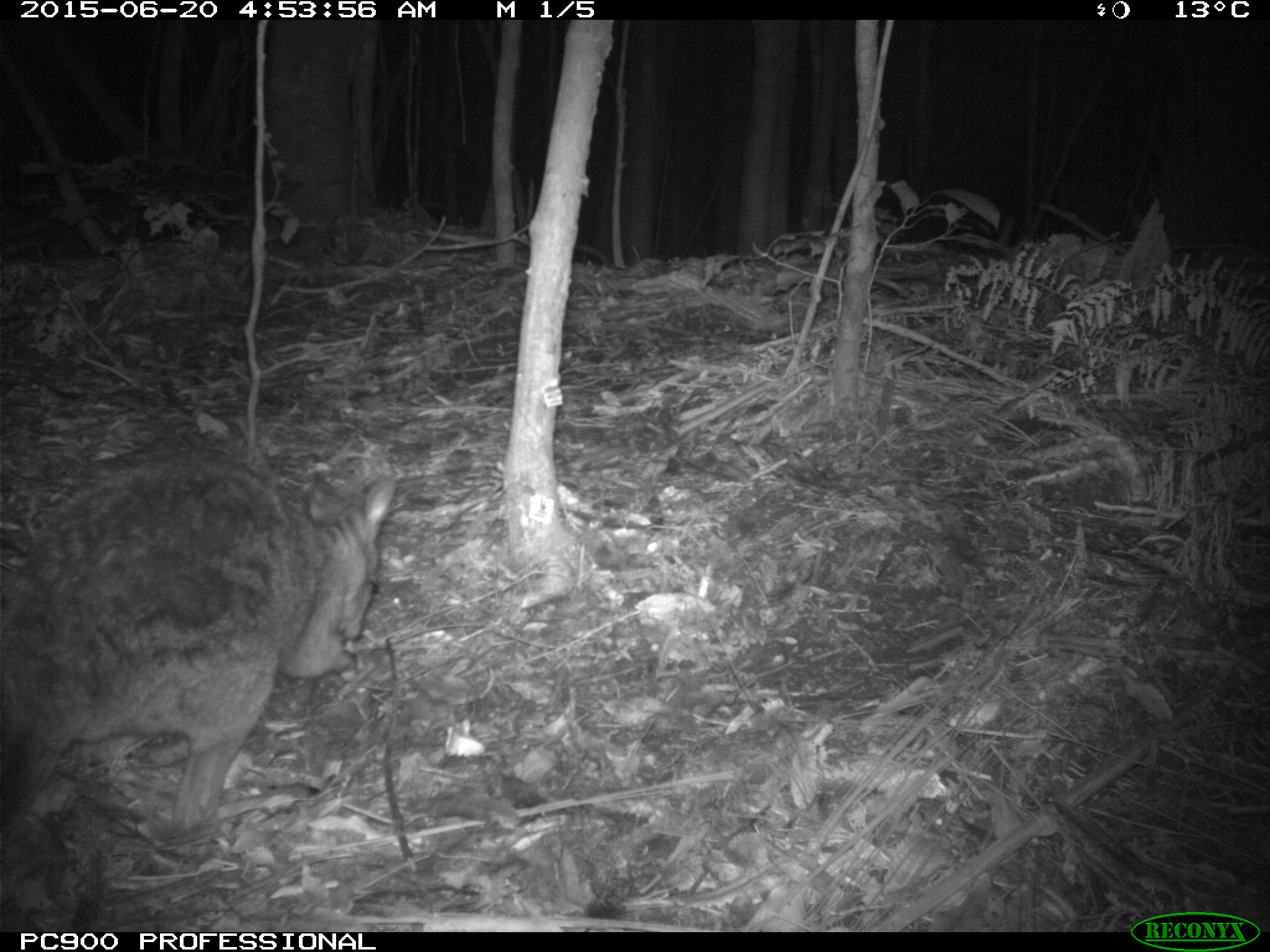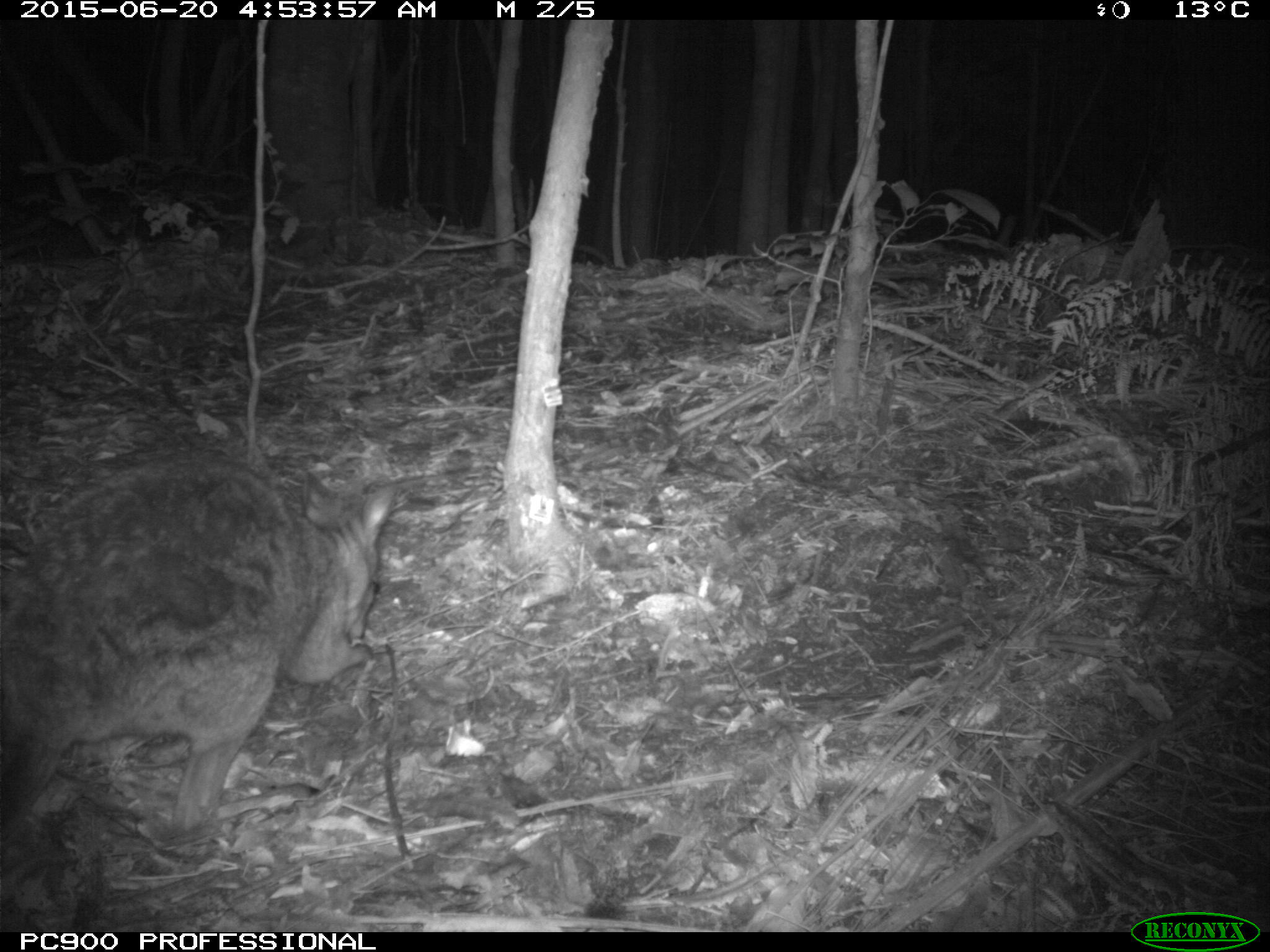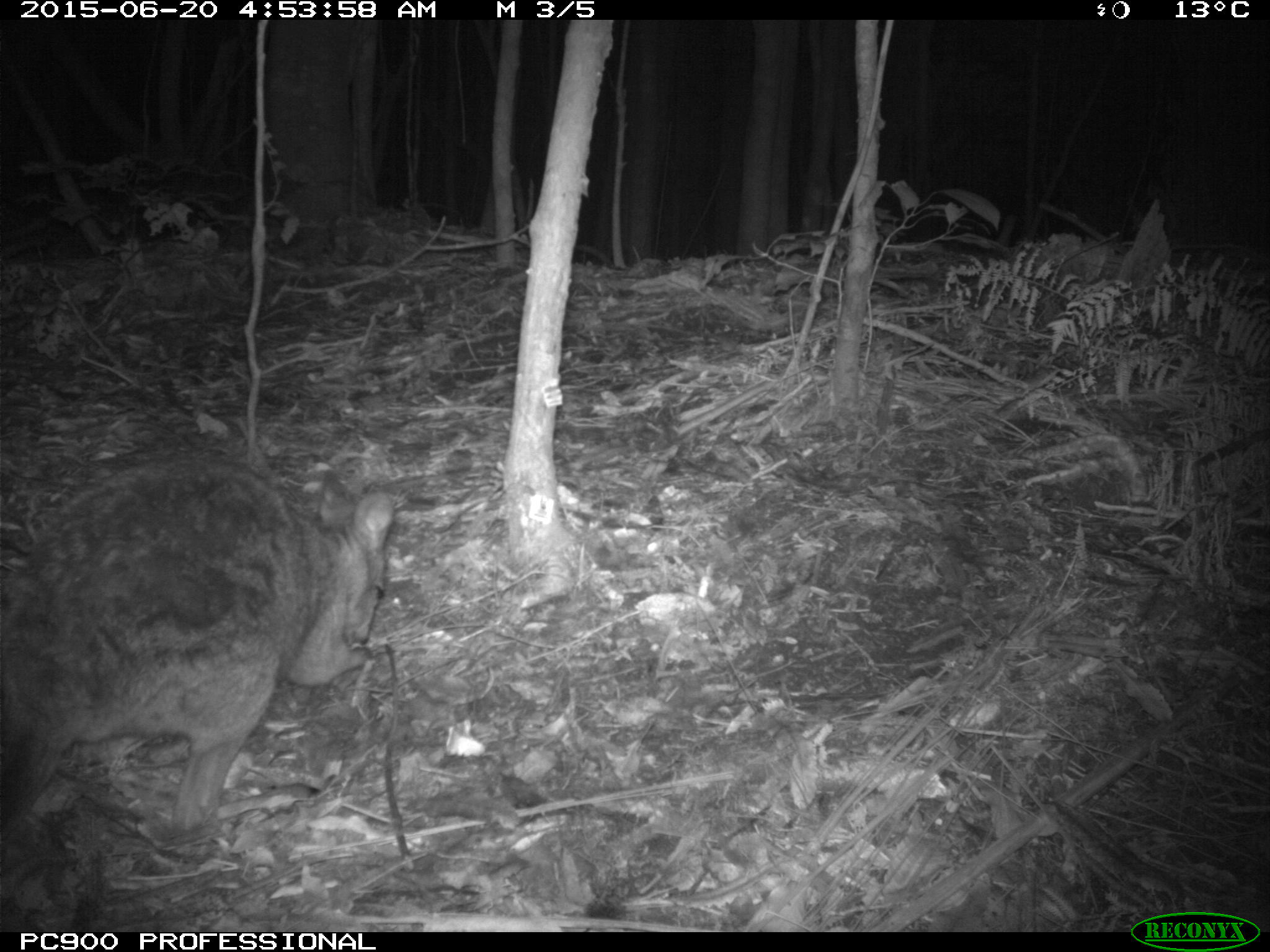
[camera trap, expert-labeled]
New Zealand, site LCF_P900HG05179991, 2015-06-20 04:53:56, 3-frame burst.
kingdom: Animalia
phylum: Chordata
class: Mammalia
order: Diprotodontia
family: Macropodidae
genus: Notamacropus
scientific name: Notamacropus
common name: wallaby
Wallaby (Notamacropus).